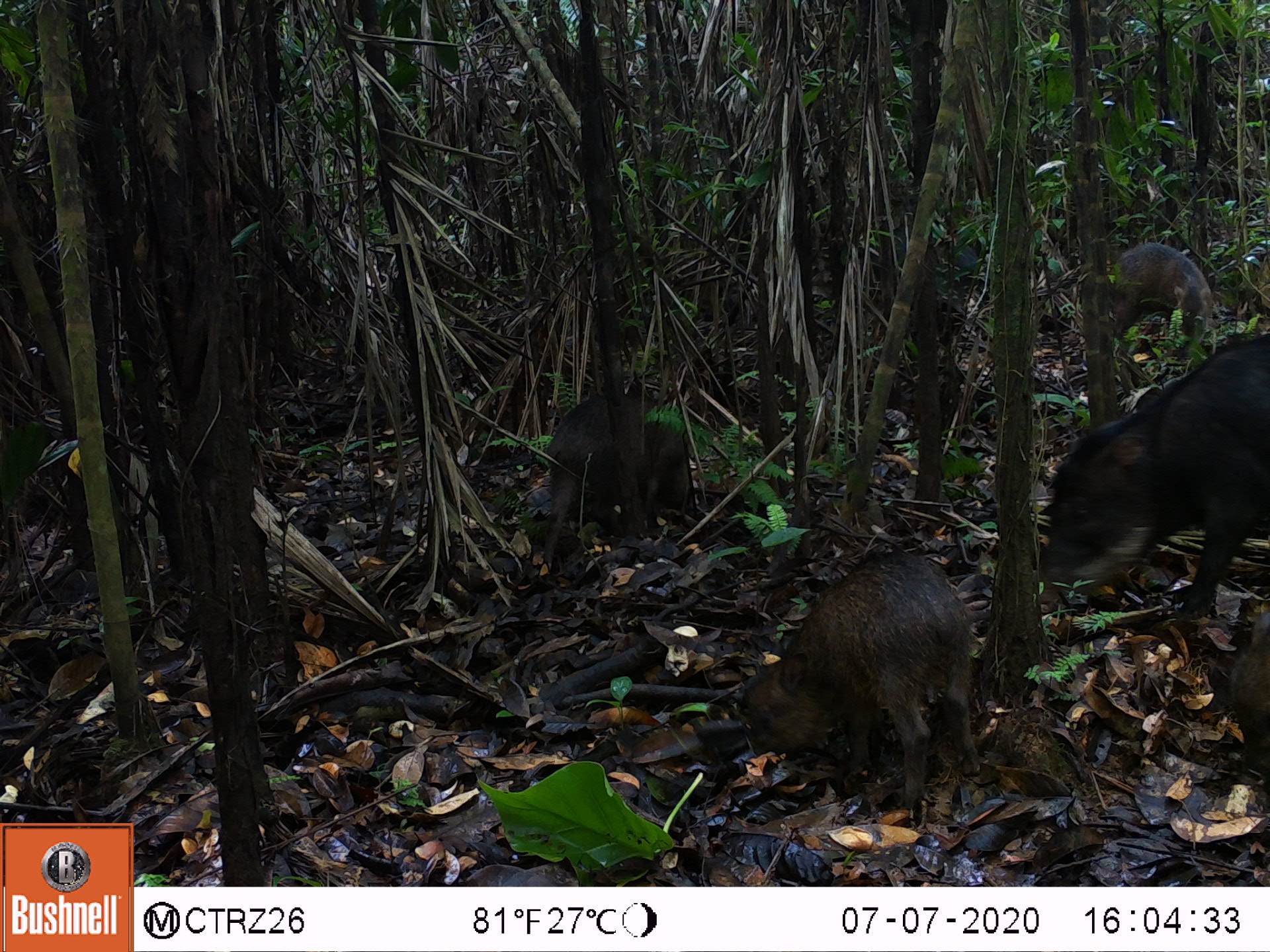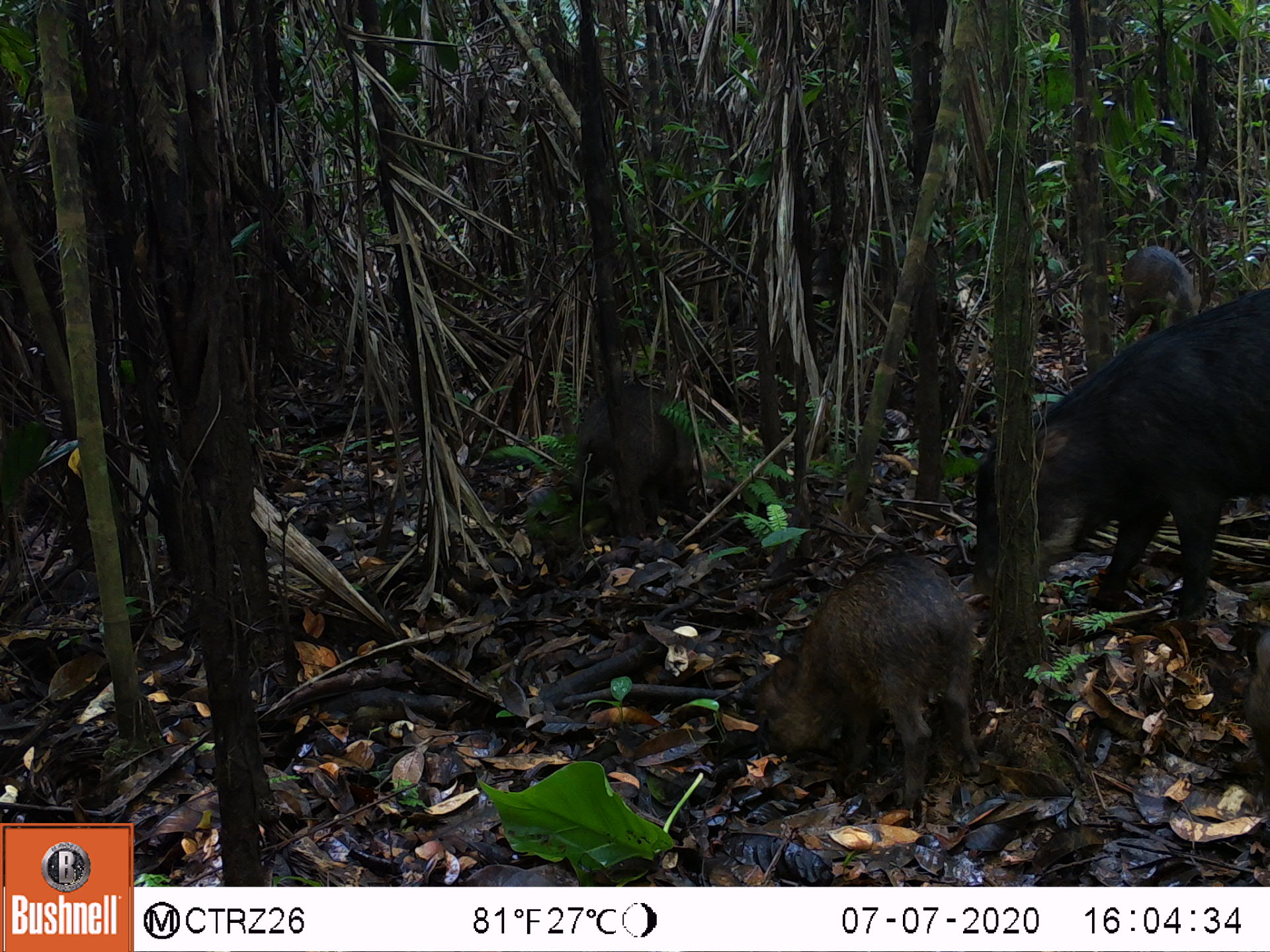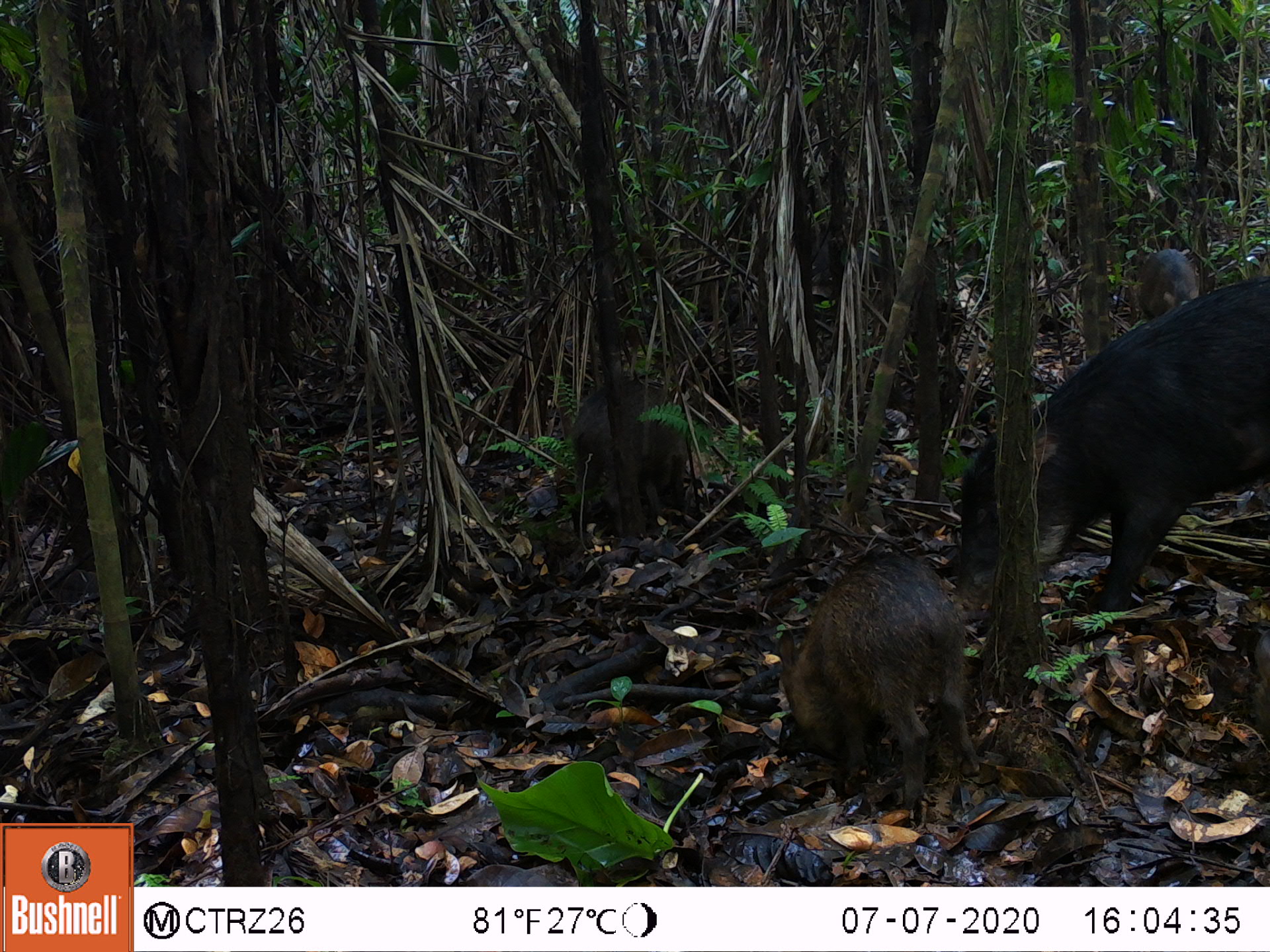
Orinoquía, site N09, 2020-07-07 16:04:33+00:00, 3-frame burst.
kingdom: Animalia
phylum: Chordata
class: Mammalia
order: Artiodactyla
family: Tayassuidae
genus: Tayassu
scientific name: Tayassu pecari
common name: white-lipped peccary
White-lipped peccary (Tayassu pecari).